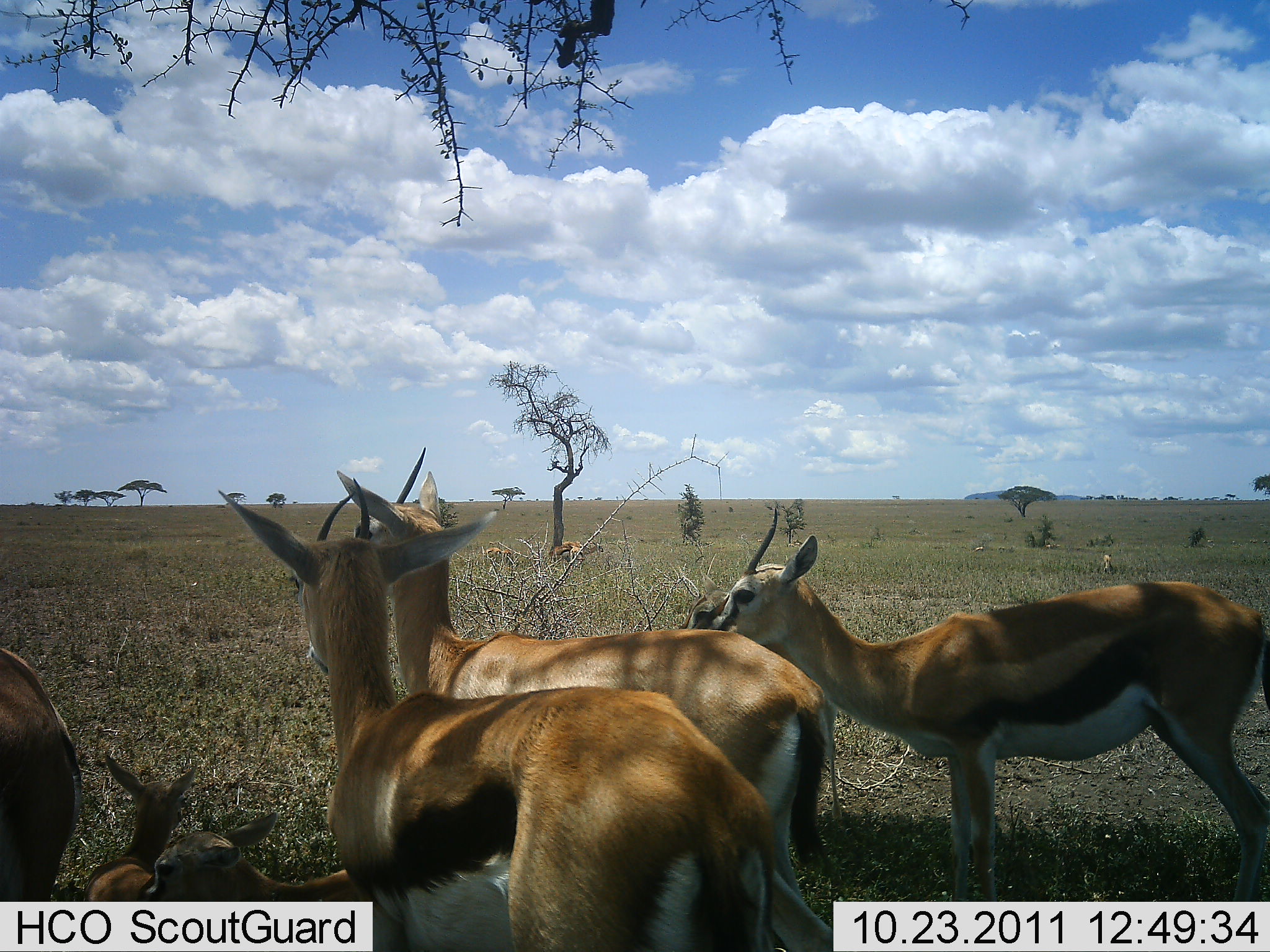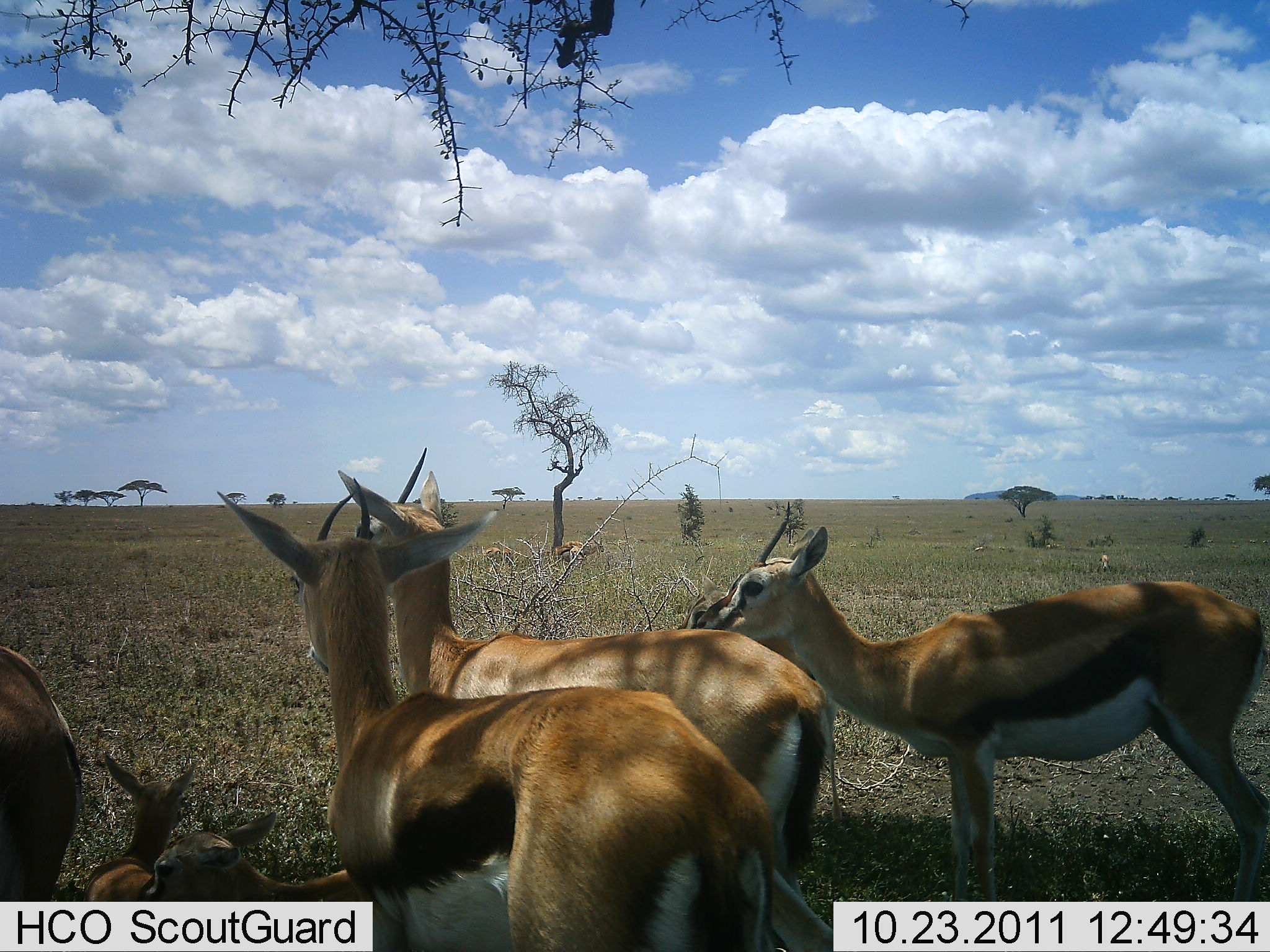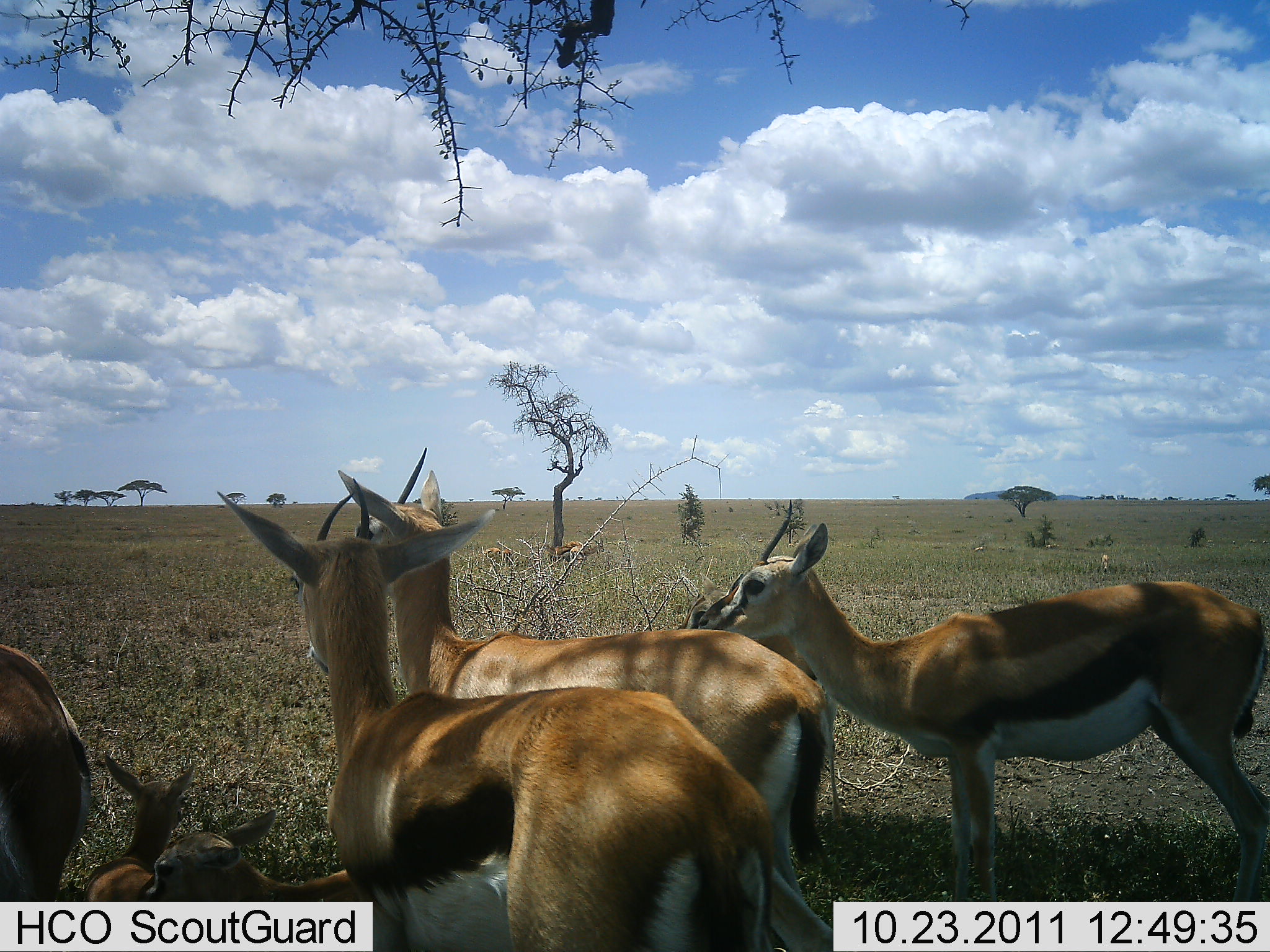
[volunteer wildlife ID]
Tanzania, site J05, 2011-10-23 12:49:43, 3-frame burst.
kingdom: Animalia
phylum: Chordata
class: Mammalia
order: Artiodactyla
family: Bovidae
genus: Eudorcas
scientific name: Eudorcas thomsonii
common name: thomson's gazelle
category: gazellethomsons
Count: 6.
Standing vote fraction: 91%.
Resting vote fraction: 64%.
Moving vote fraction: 0%.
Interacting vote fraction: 9%.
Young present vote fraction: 45%.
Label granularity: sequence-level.